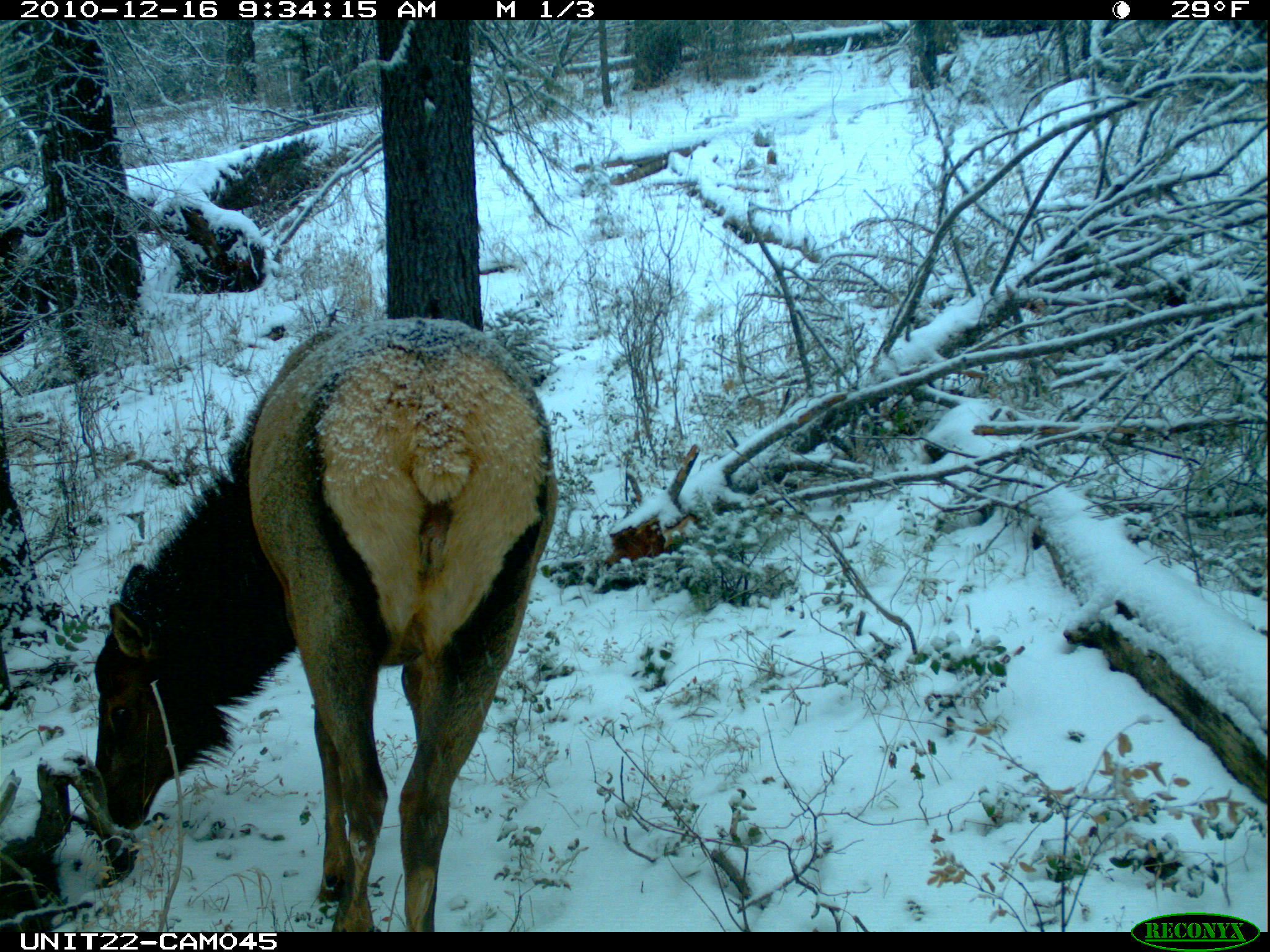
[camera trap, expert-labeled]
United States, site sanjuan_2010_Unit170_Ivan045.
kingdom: Animalia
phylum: Chordata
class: Mammalia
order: Artiodactyla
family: Cervidae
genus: Cervus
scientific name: Cervus elaphus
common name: red deer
Cervus elaphus (red deer).